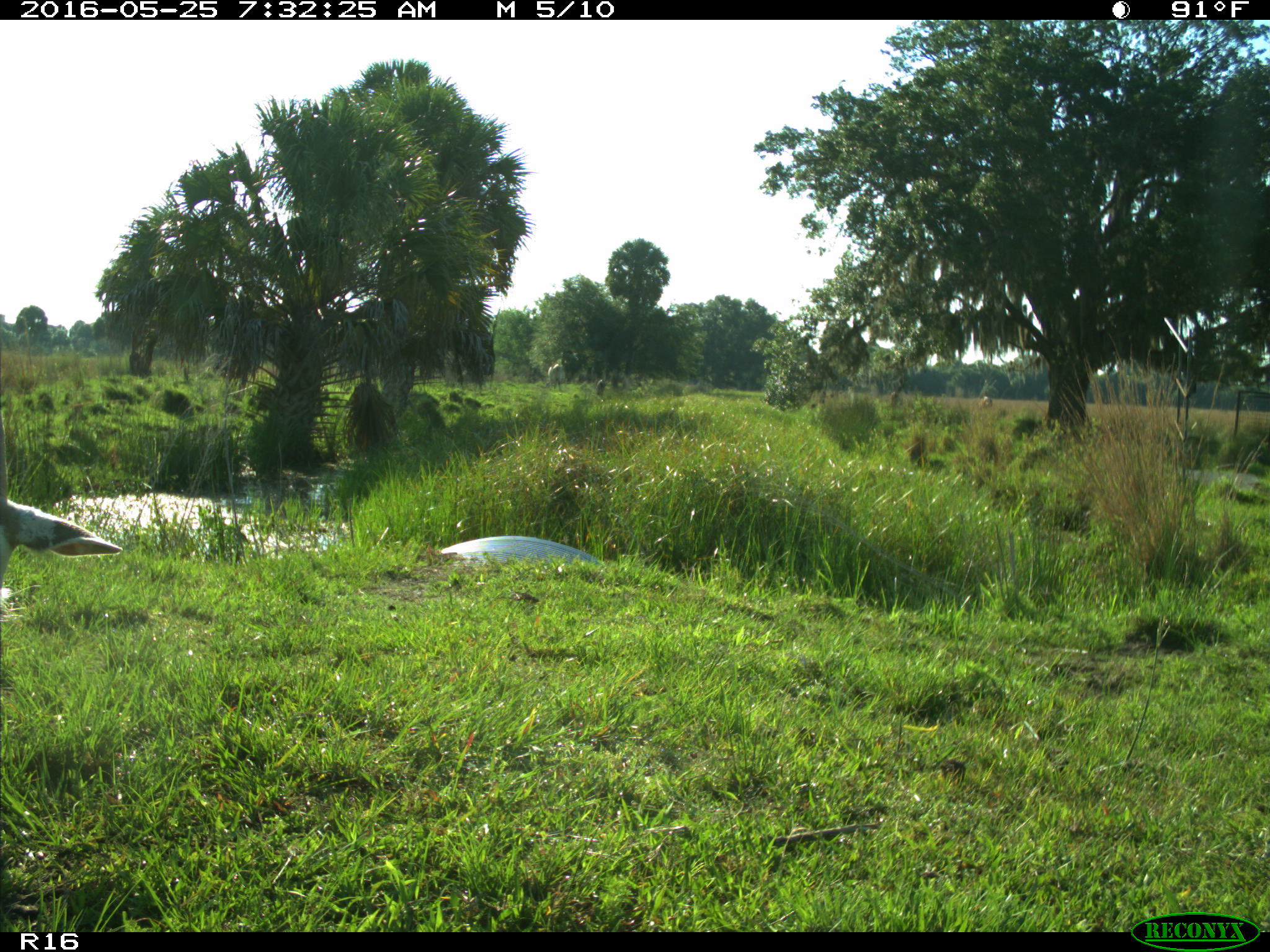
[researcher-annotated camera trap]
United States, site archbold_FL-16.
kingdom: Animalia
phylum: Chordata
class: Mammalia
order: Artiodactyla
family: Bovidae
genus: Bos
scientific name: Bos taurus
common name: domestic cow